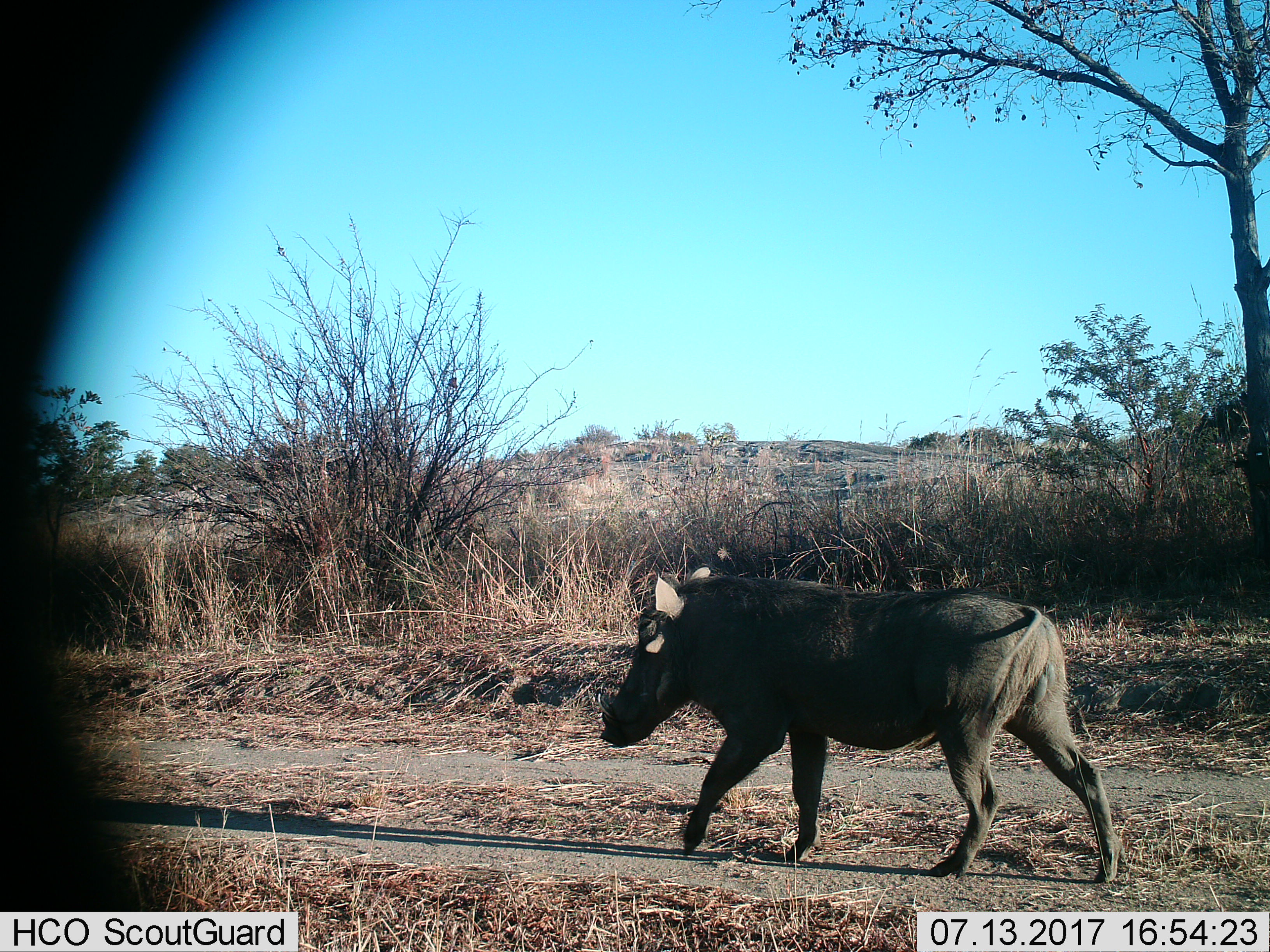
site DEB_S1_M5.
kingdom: Animalia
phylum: Chordata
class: Mammalia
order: Artiodactyla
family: Suidae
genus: Phacochoerus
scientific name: Phacochoerus africanus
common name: warthog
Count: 1.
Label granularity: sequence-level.